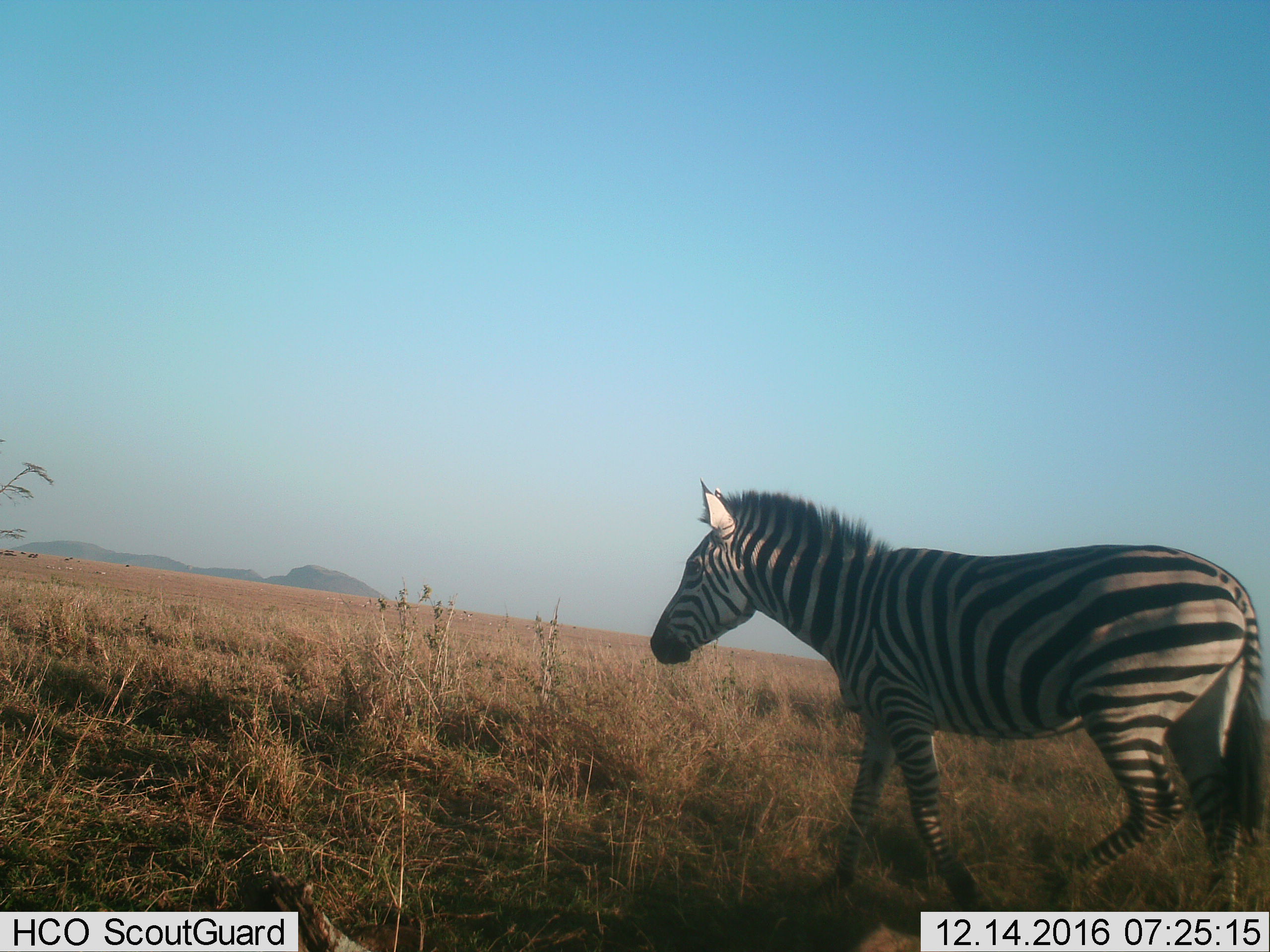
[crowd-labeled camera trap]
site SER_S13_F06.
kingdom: Animalia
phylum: Chordata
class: Mammalia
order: Perissodactyla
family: Equidae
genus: Equus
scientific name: Equus quagga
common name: plains zebra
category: zebraplains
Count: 1.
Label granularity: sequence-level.